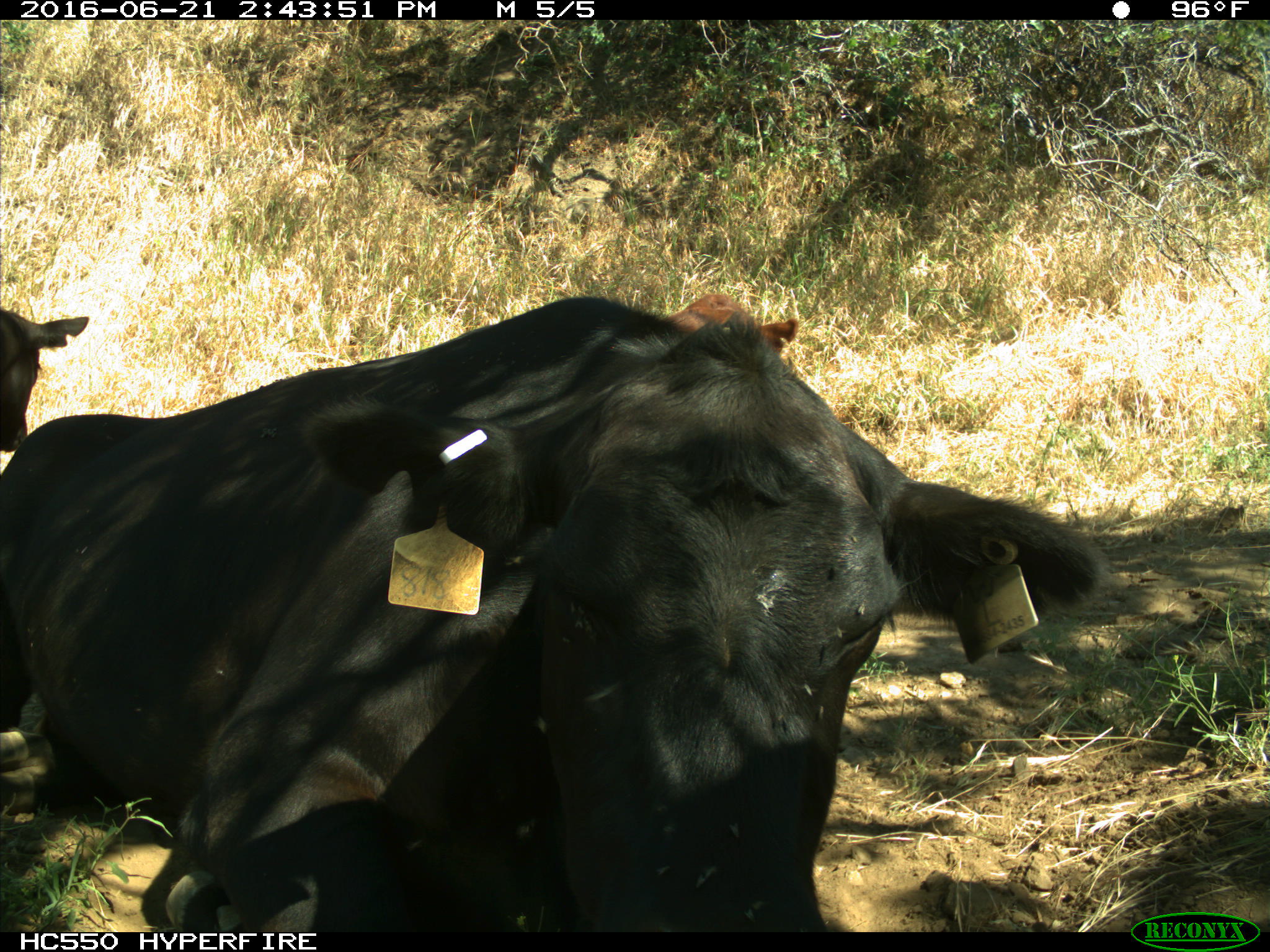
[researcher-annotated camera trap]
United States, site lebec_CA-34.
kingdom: Animalia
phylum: Chordata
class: Mammalia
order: Artiodactyla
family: Bovidae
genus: Bos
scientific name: Bos taurus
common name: domestic cow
Bos taurus (domestic cow).